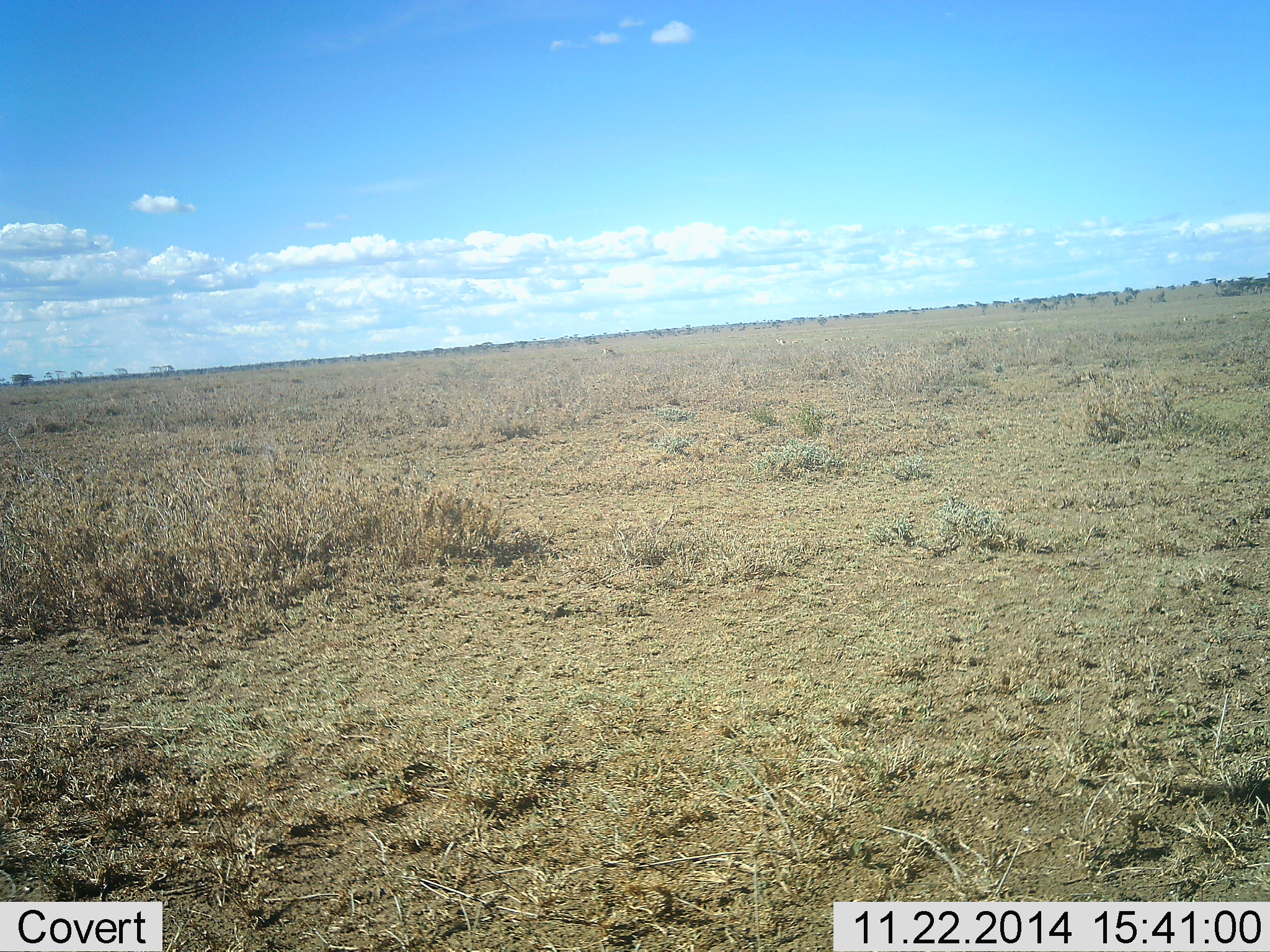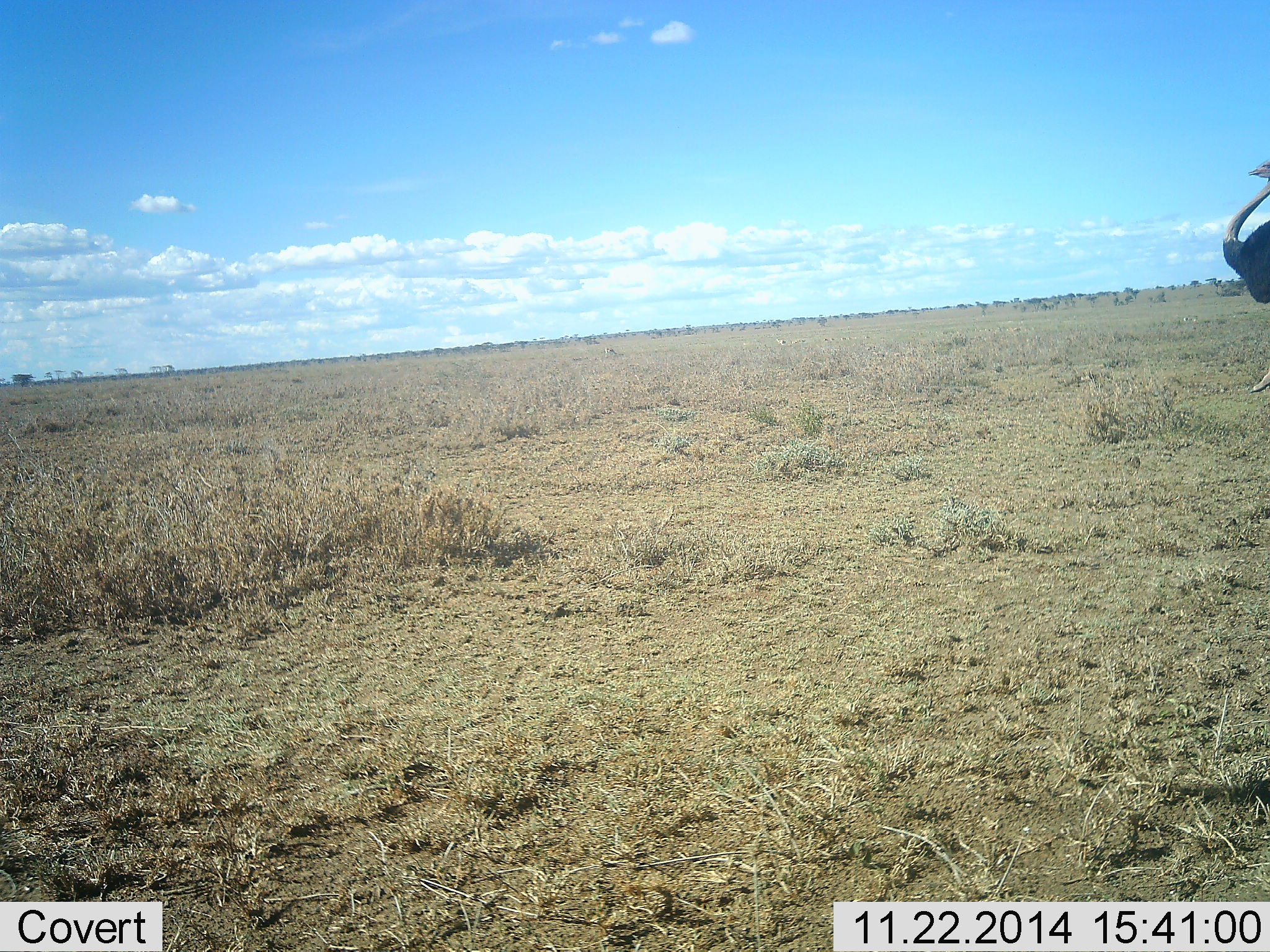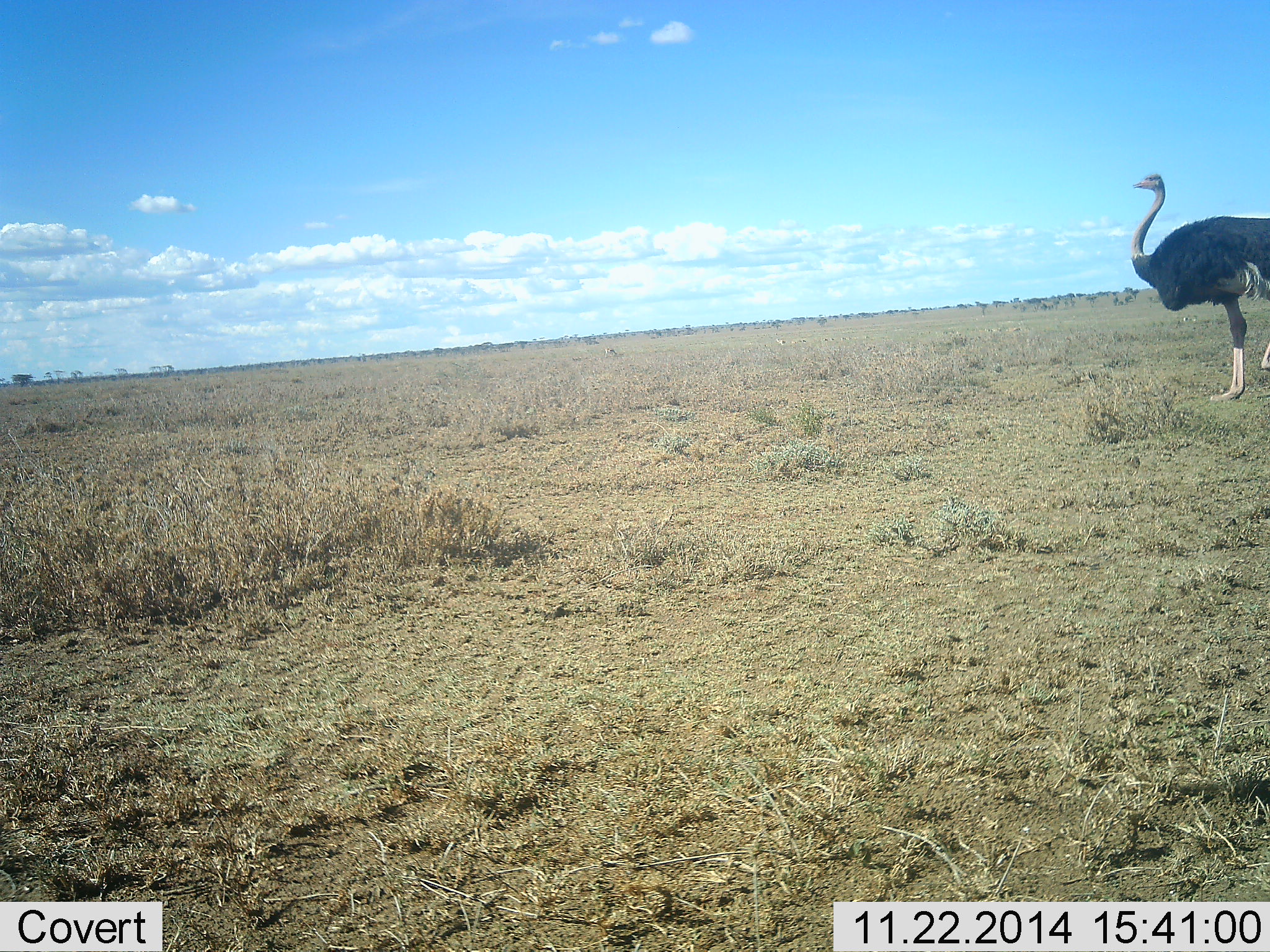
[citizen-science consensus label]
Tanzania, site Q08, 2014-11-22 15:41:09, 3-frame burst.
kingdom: Animalia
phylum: Chordata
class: Aves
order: Struthioniformes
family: Struthionidae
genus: Struthio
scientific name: Struthio camelus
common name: ostrich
Ostrich (Struthio camelus), count 1. Behavior (volunteer vote fractions): standing 0%, resting 0%, moving 100%, interacting 0%. Young present (vote fraction): 0%. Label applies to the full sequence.